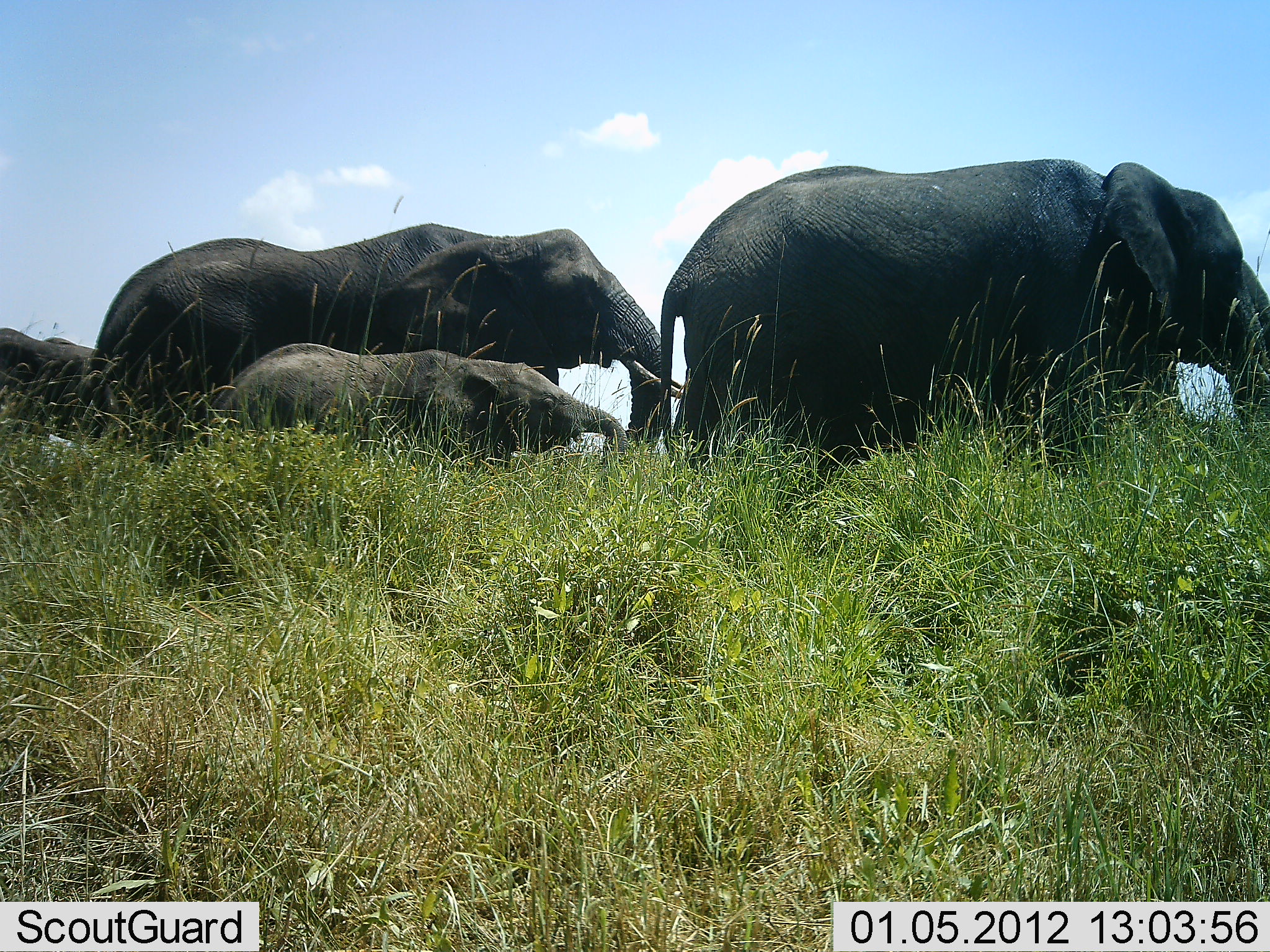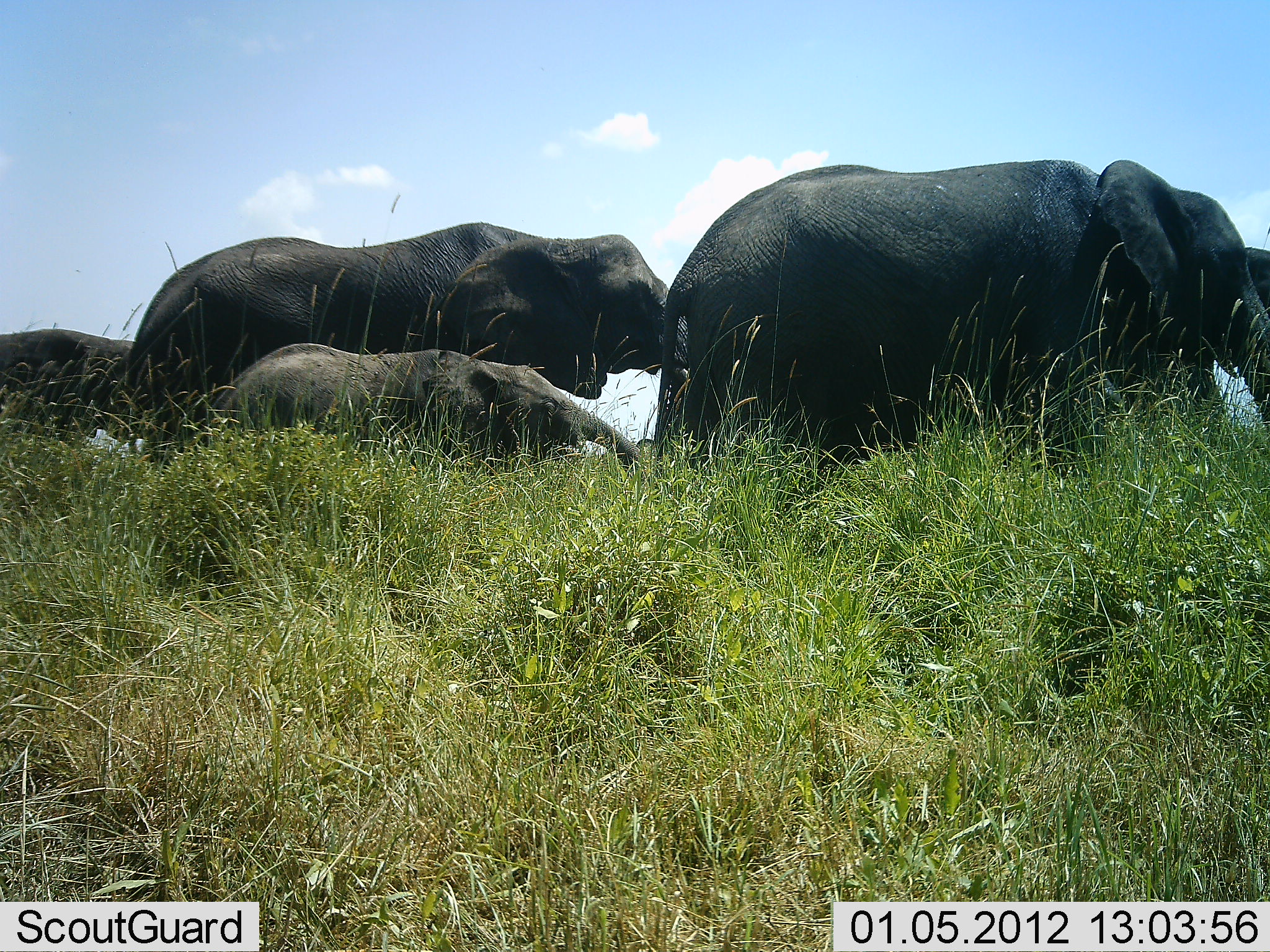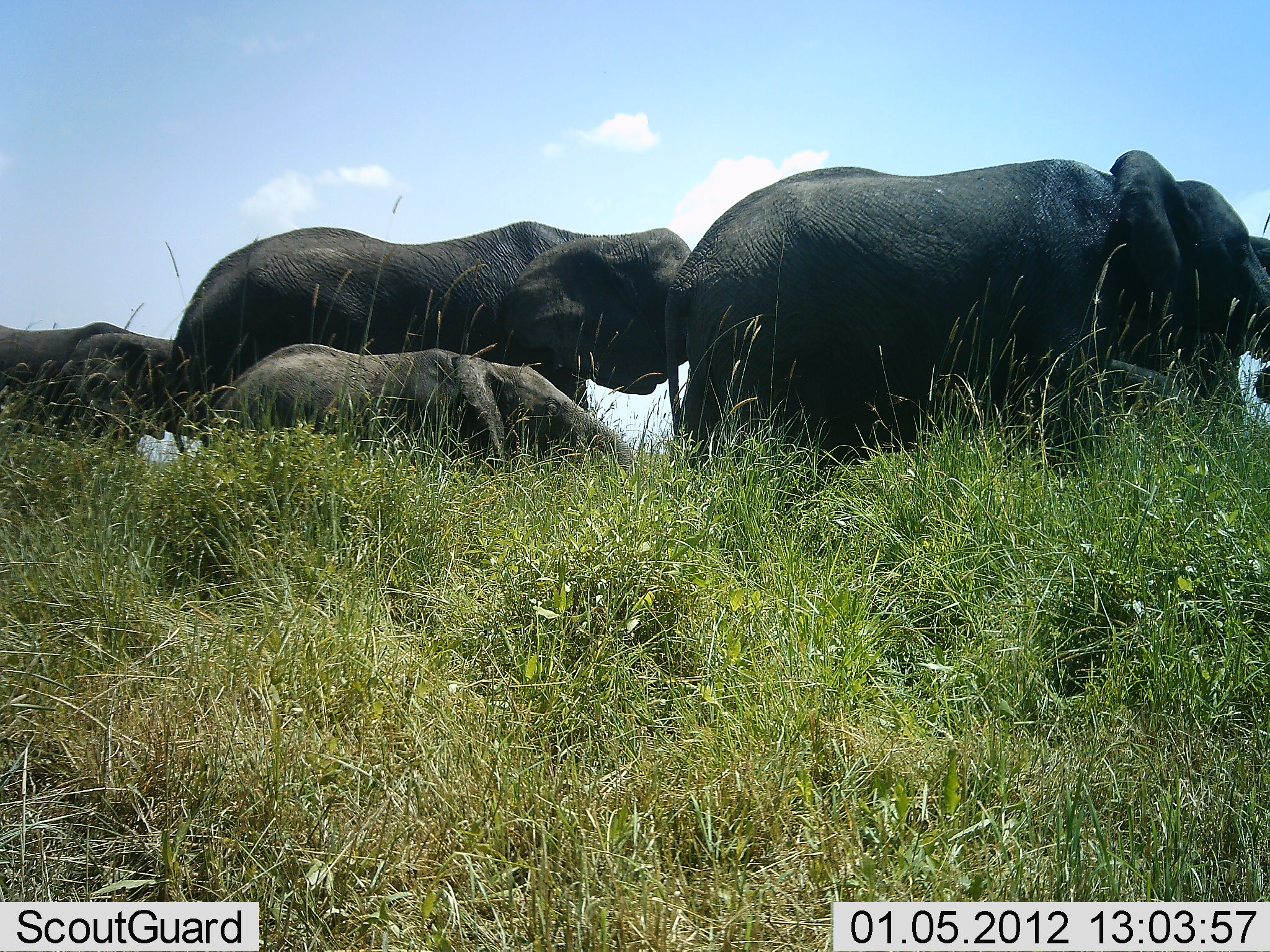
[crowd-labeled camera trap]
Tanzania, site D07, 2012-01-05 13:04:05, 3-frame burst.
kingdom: Animalia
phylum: Chordata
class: Mammalia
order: Proboscidea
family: Elephantidae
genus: Loxodonta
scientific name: Loxodonta africana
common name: african bush elephant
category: elephant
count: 5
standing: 33%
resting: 0%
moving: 93%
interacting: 0%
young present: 93%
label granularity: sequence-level